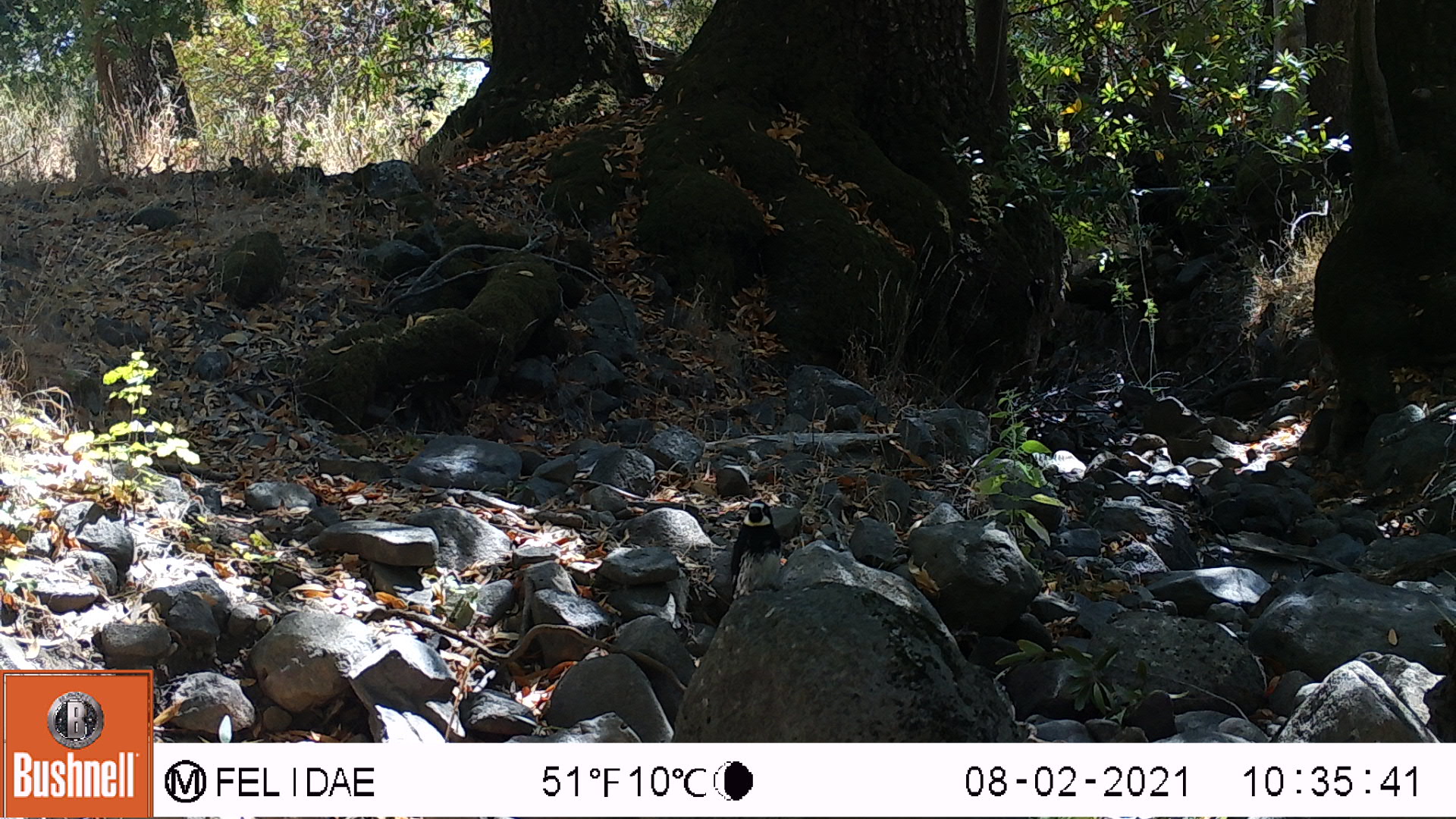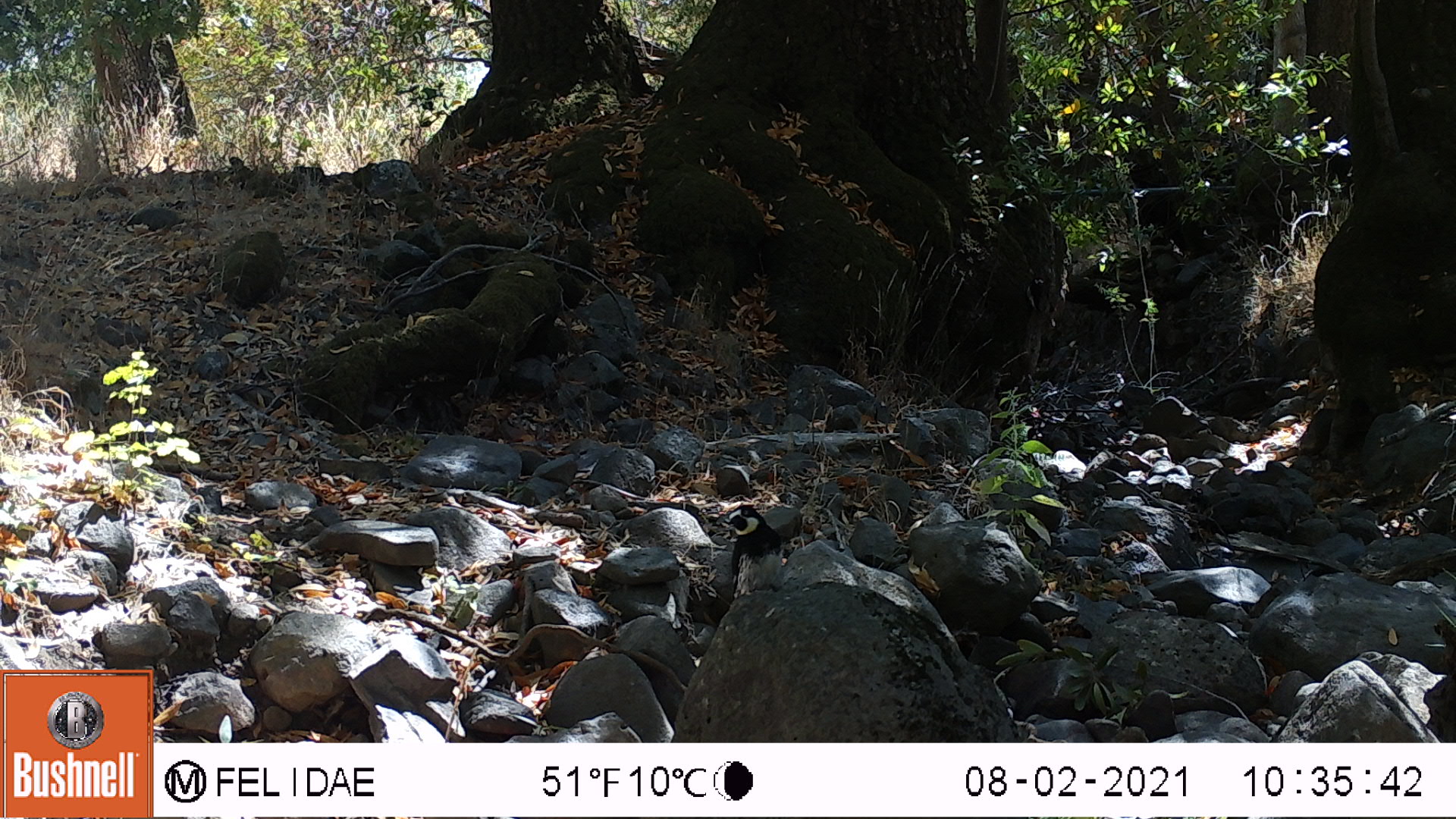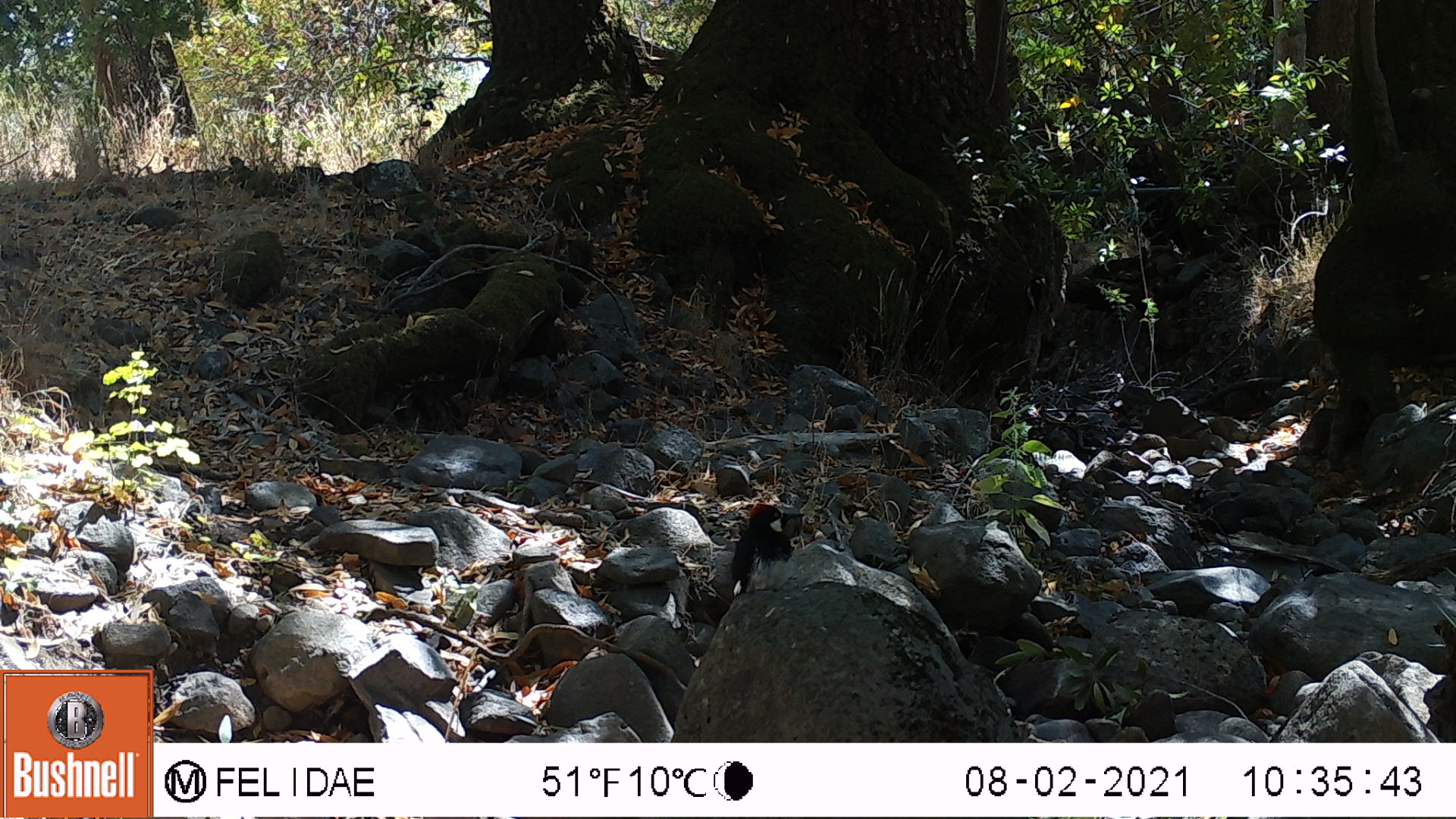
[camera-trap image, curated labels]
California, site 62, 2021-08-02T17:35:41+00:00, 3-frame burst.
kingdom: Animalia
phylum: Chordata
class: Aves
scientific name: Aves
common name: bird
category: unknown bird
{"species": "unknown bird (bird) (Aves)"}